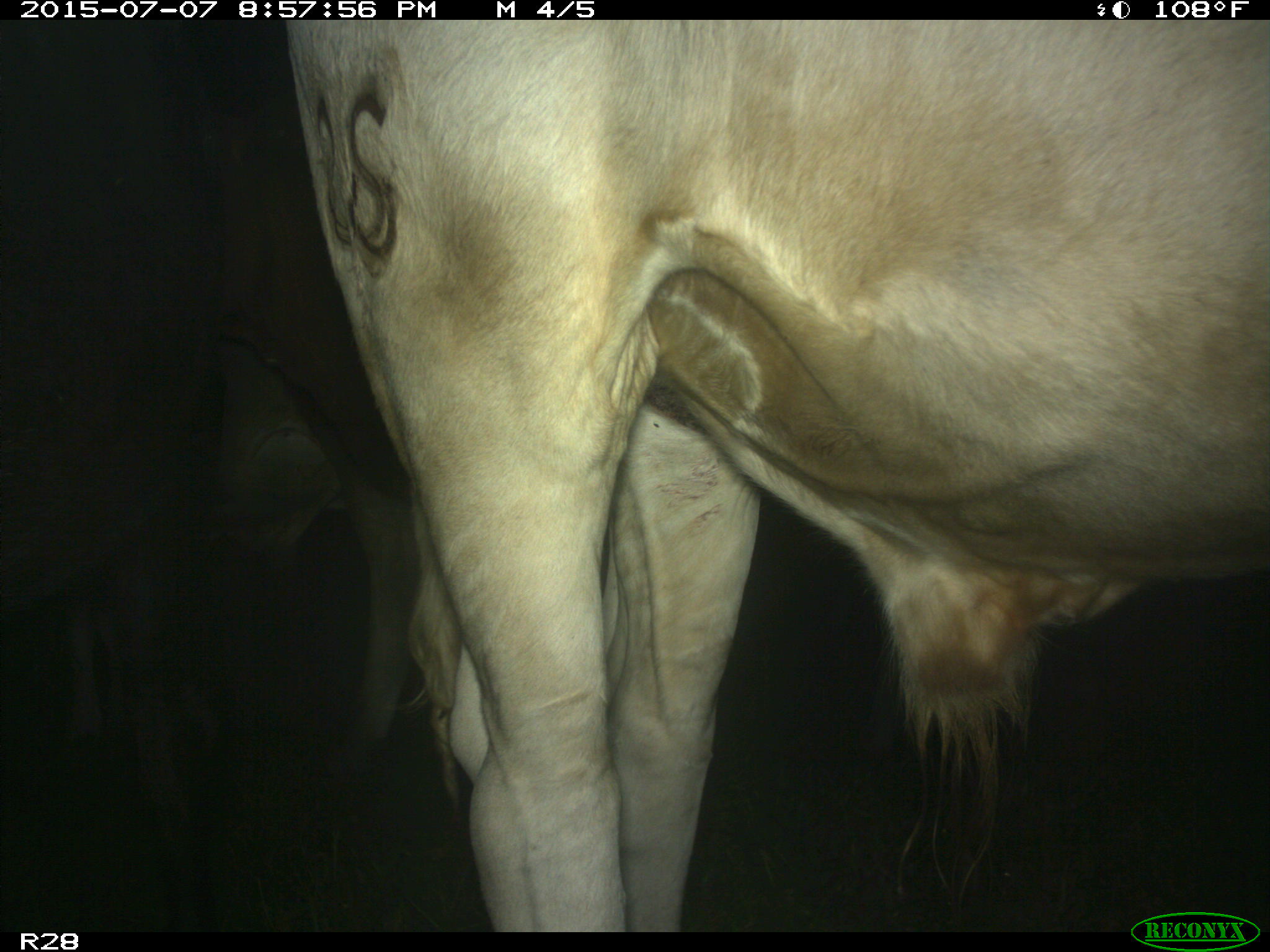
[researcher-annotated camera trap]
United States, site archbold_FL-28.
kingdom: Animalia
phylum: Chordata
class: Mammalia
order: Artiodactyla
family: Bovidae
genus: Bos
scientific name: Bos taurus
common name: domestic cow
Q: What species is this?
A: Bos taurus (domestic cow).